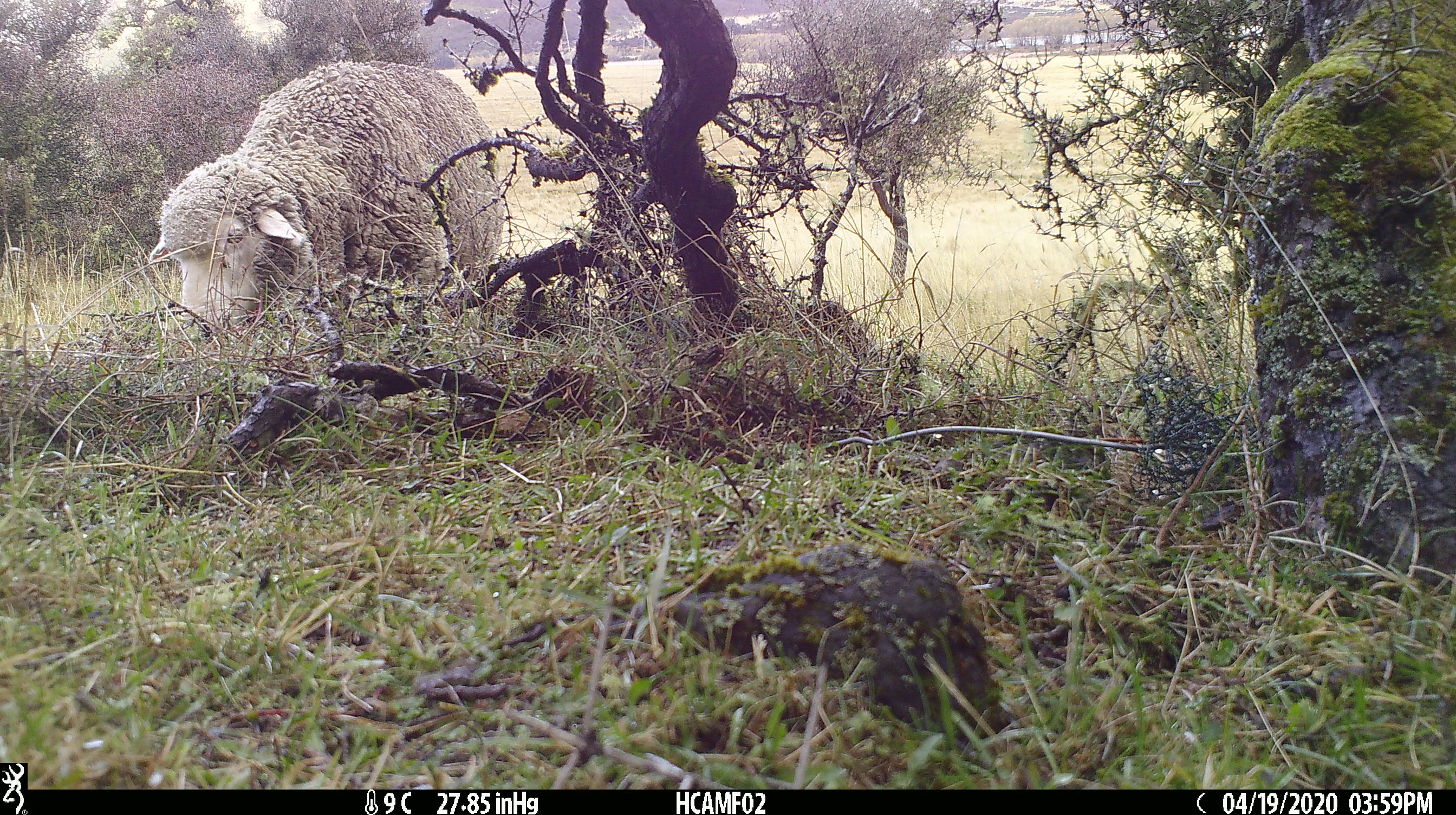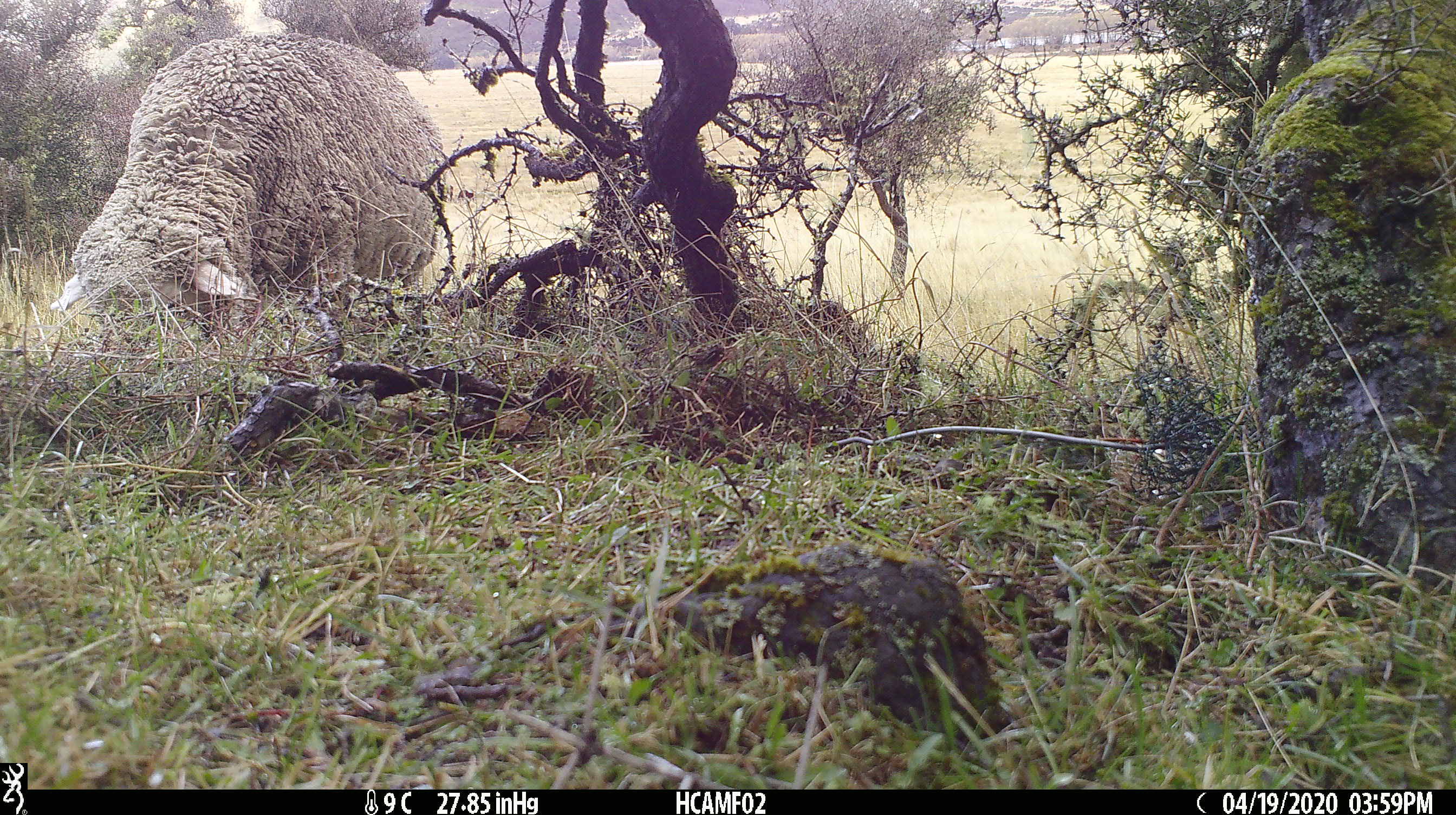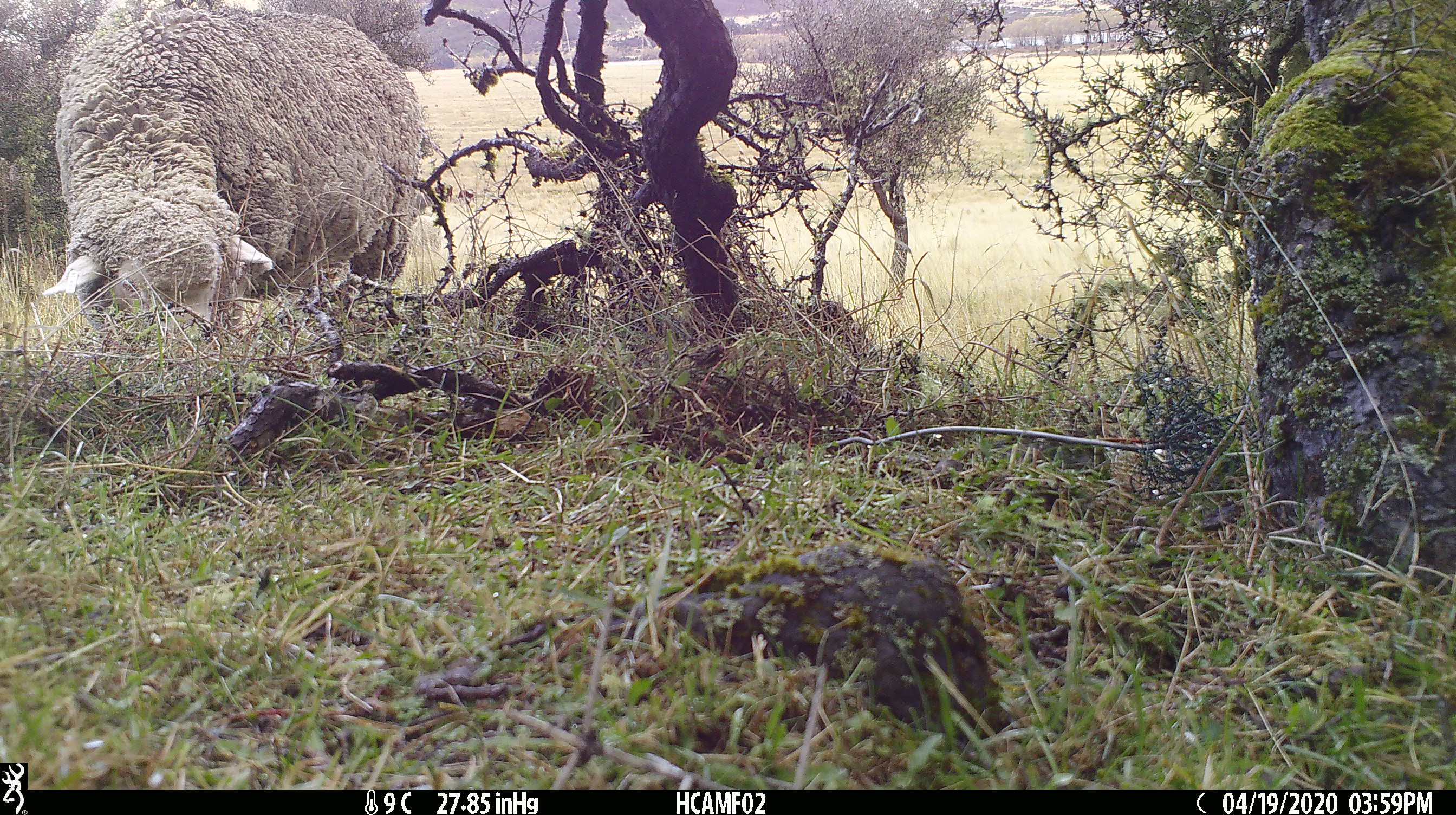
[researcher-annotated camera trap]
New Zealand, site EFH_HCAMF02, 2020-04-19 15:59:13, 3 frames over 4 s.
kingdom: Animalia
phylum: Chordata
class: Mammalia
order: Artiodactyla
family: Bovidae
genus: Ovis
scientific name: Ovis aries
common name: domestic sheep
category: sheep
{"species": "sheep (domestic sheep) (Ovis aries)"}